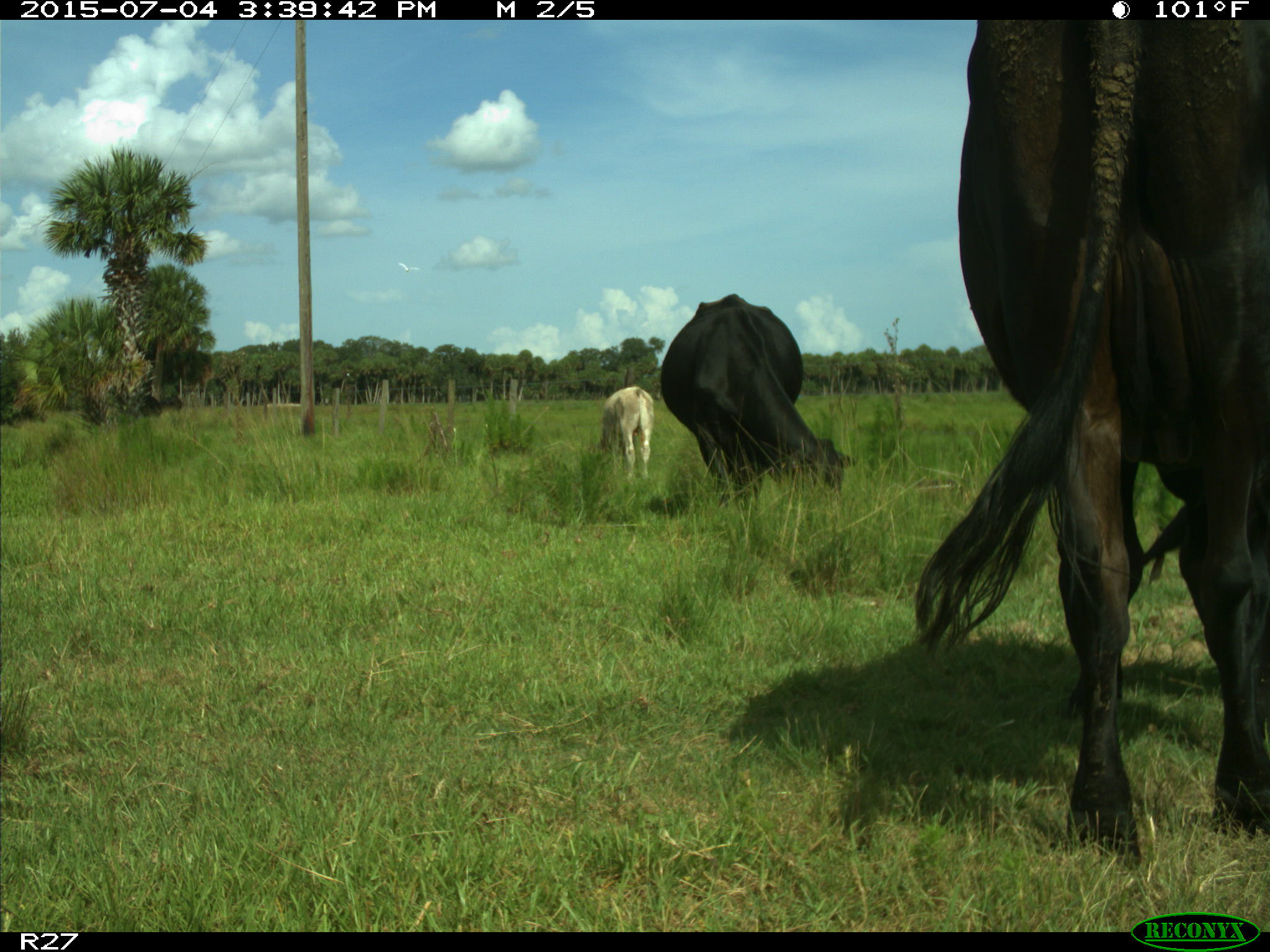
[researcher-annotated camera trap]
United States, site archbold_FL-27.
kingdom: Animalia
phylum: Chordata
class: Mammalia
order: Artiodactyla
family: Bovidae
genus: Bos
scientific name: Bos taurus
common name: domestic cow